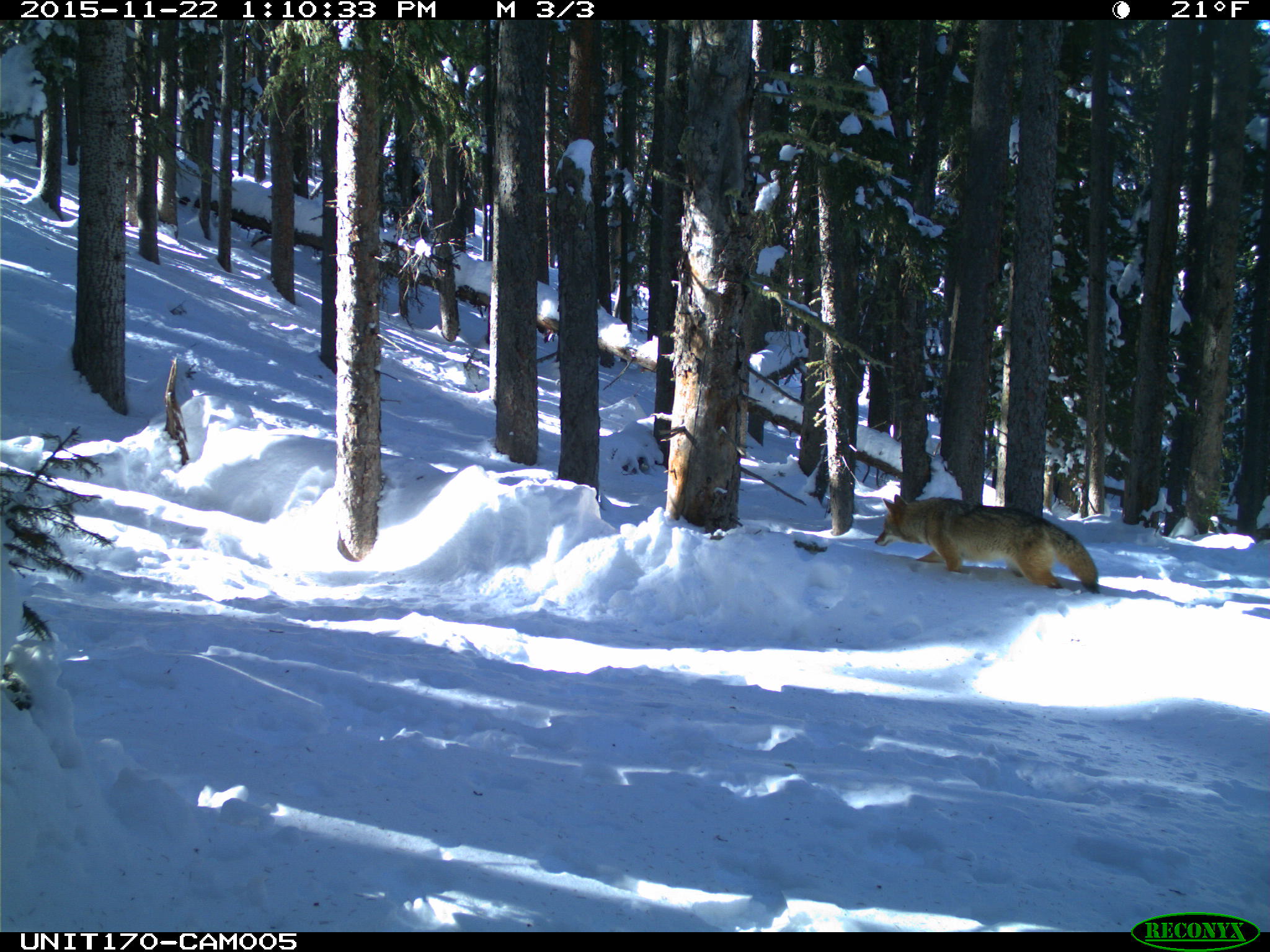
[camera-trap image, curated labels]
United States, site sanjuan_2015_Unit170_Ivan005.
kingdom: Animalia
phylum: Chordata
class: Mammalia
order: Carnivora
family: Canidae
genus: Canis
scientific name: Canis latrans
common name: coyote